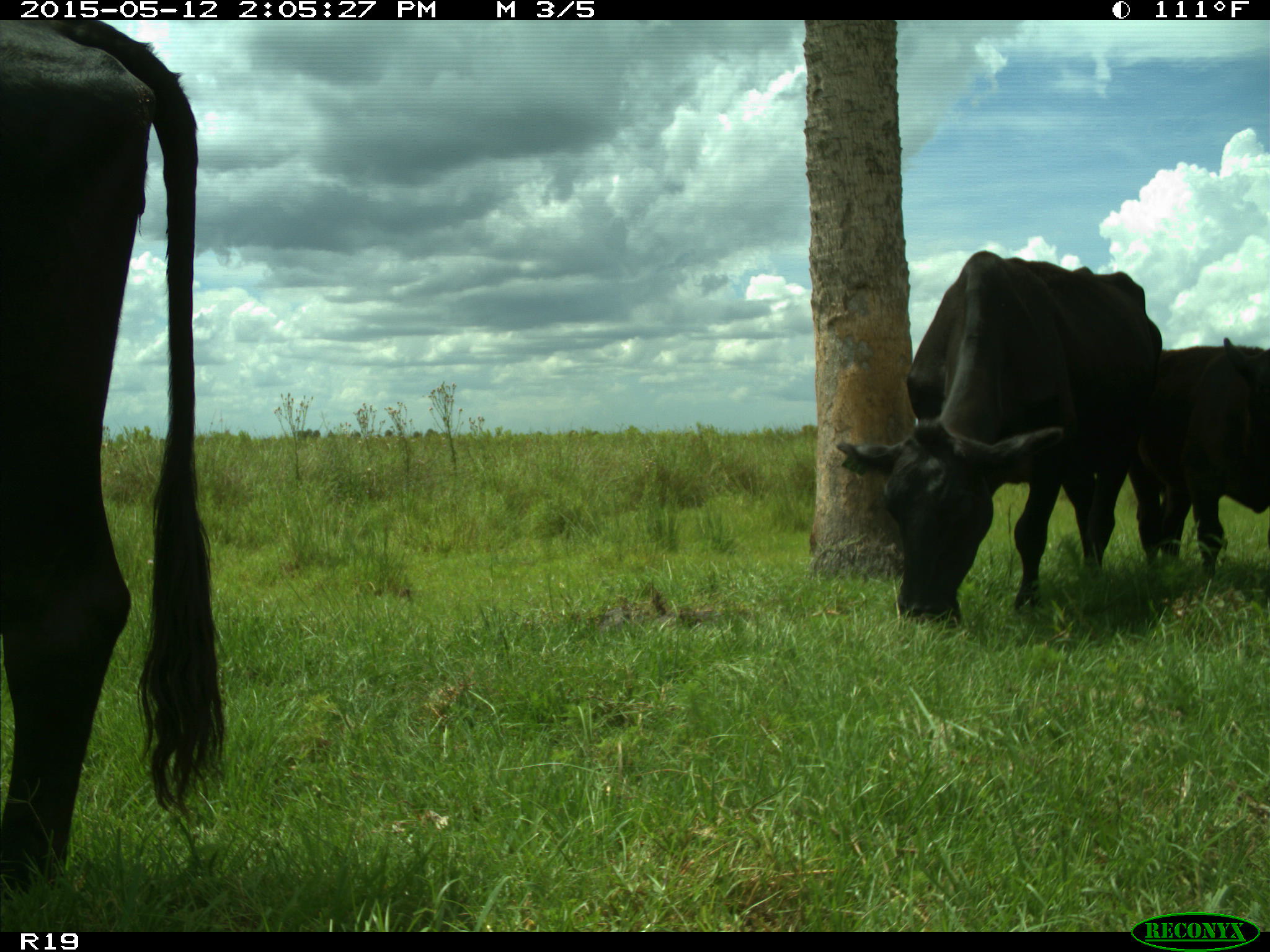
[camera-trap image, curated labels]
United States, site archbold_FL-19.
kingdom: Animalia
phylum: Chordata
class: Mammalia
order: Artiodactyla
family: Bovidae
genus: Bos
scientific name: Bos taurus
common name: domestic cow